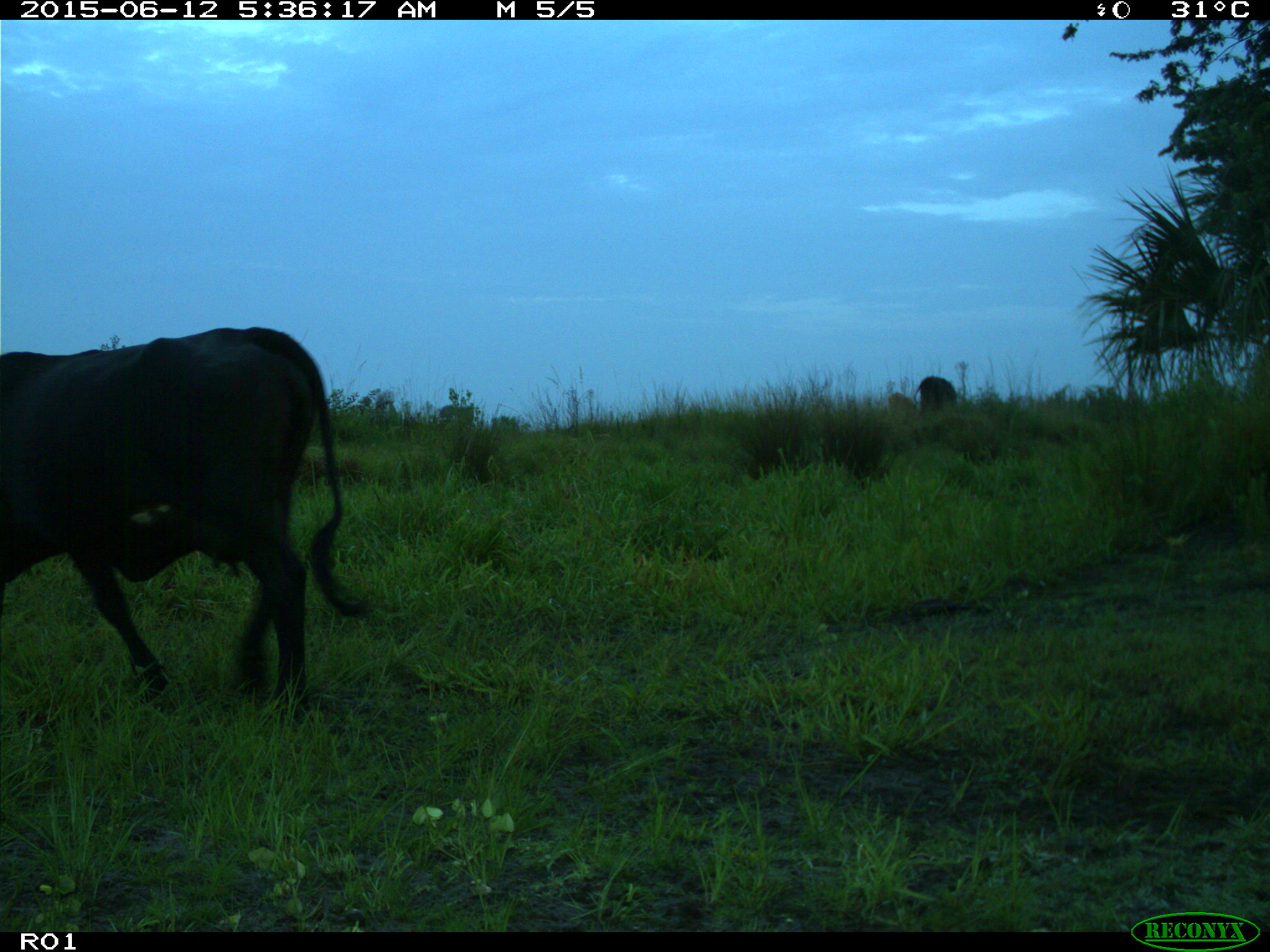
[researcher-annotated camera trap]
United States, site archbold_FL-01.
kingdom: Animalia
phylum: Chordata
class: Mammalia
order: Artiodactyla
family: Bovidae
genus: Bos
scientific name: Bos taurus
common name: domestic cow